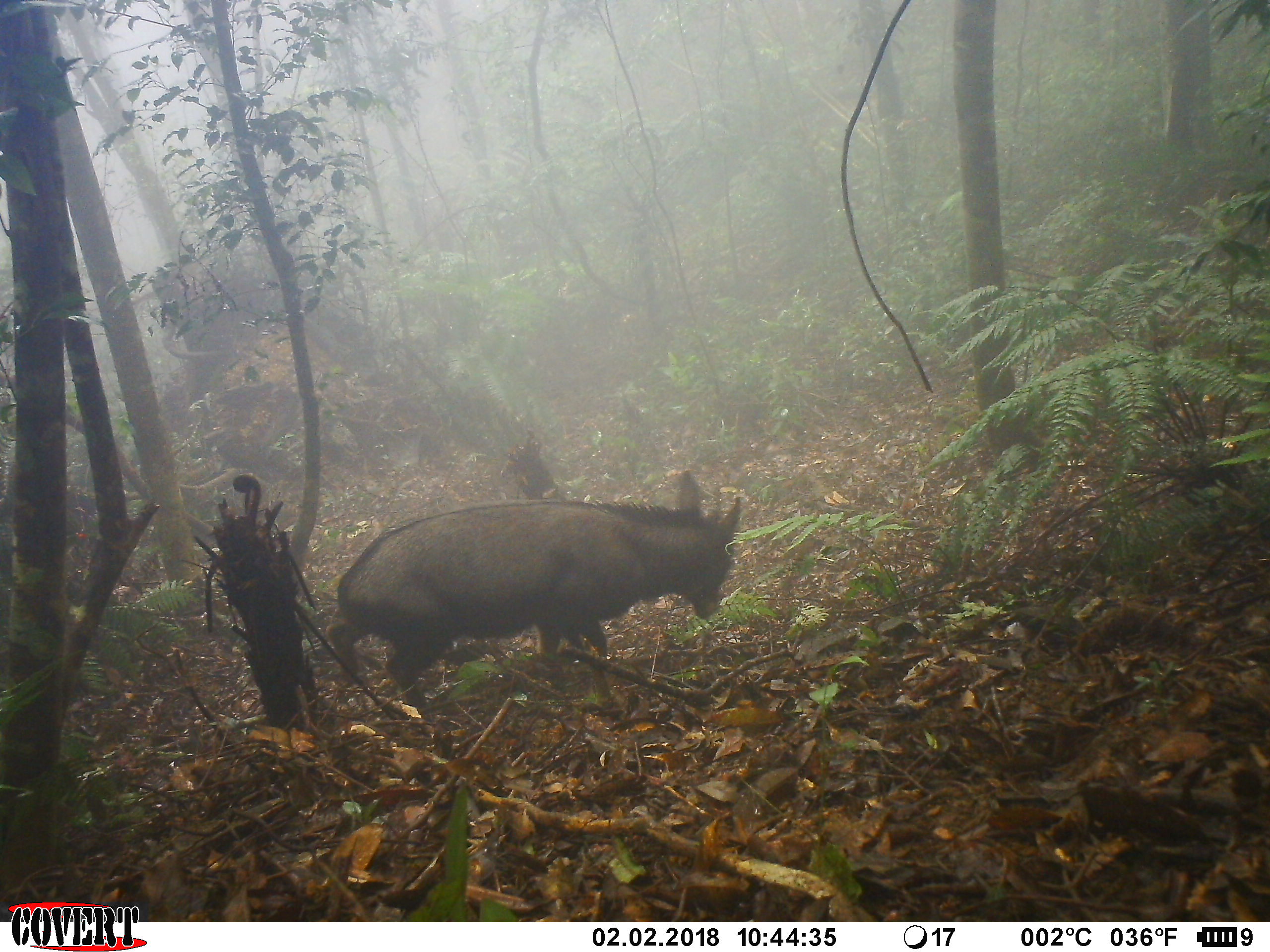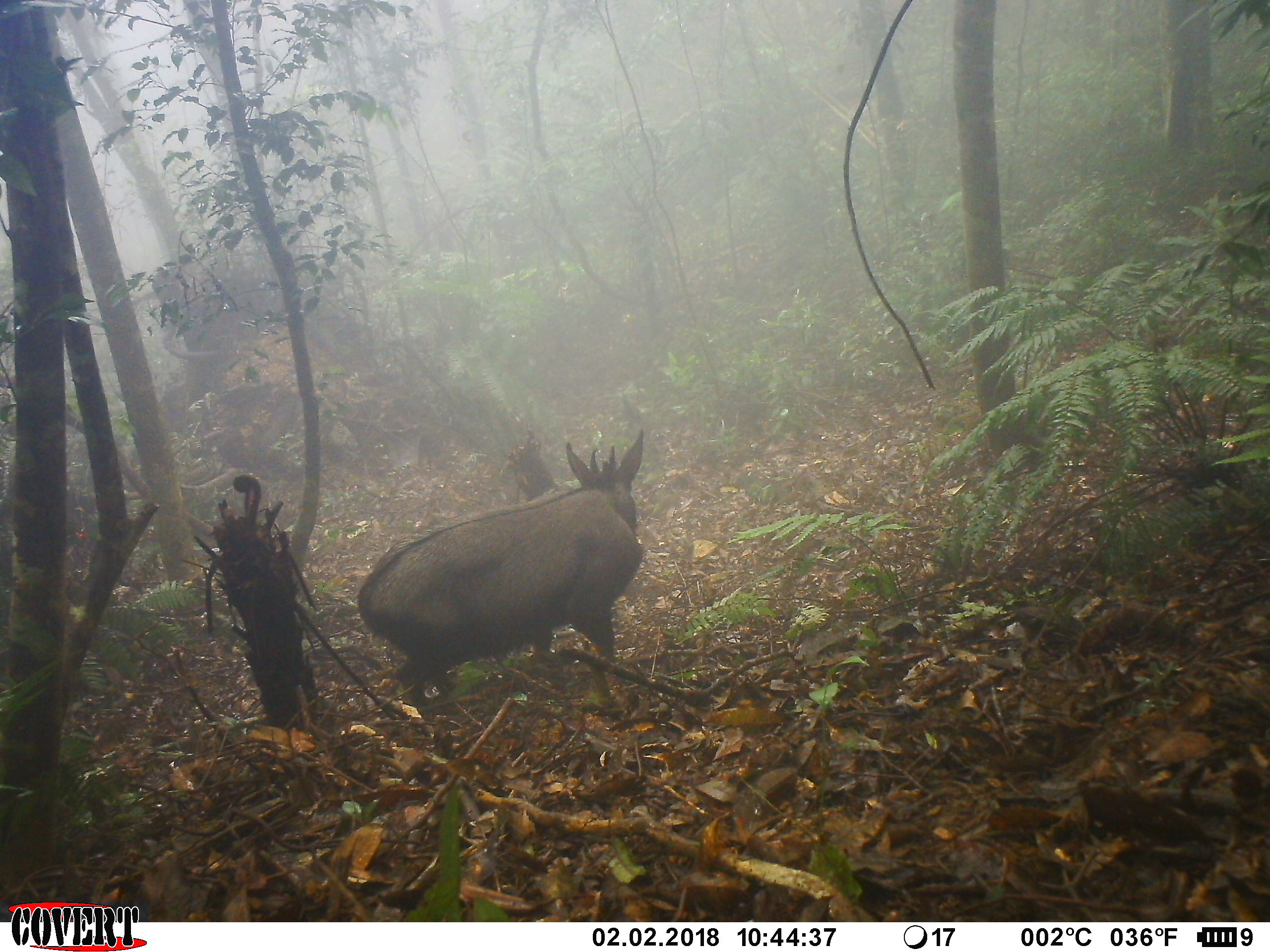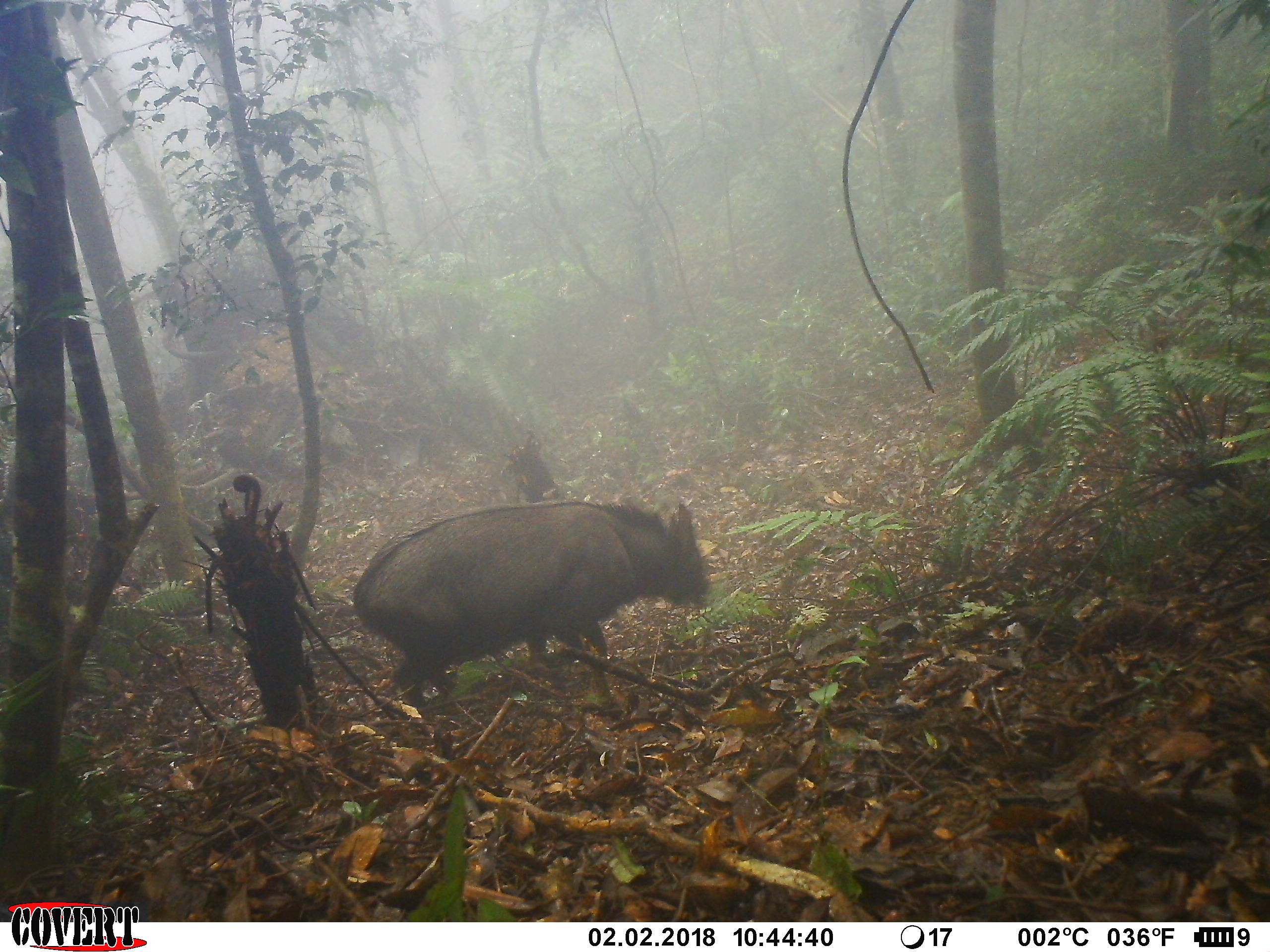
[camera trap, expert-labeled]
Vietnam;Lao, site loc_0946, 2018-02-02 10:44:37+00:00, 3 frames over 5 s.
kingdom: Animalia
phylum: Chordata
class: Mammalia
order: Artiodactyla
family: Bovidae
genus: Capricornis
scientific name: Capricornis sumatraensis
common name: chinese serow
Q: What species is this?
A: Chinese serow (Capricornis sumatraensis).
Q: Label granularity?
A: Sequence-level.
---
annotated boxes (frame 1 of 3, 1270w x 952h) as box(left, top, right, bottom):
chinese serow: box(324, 470, 741, 719)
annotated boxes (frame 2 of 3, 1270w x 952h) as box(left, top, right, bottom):
chinese serow: box(358, 428, 643, 720)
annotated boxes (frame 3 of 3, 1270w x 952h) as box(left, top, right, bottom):
chinese serow: box(351, 501, 708, 720)